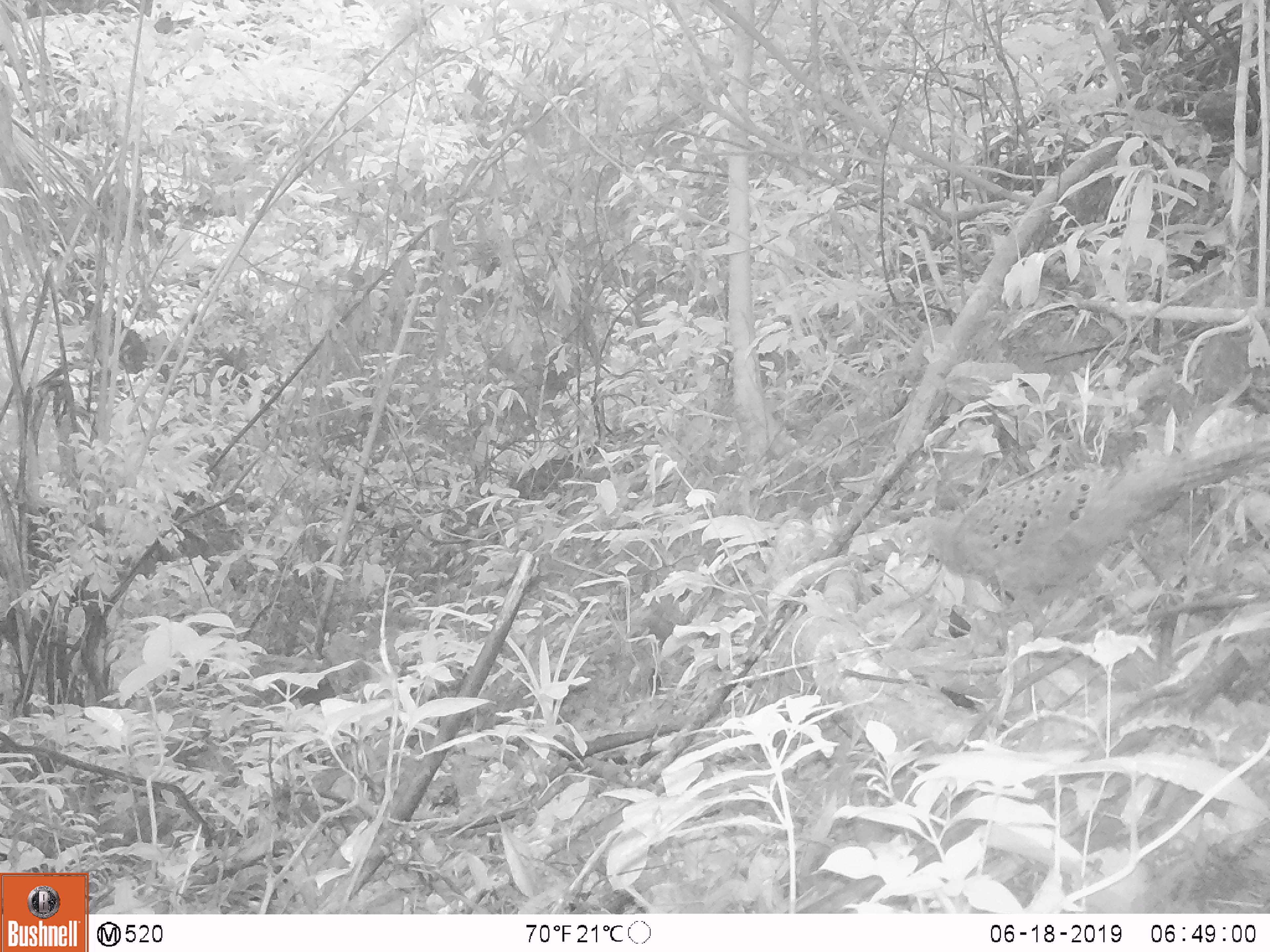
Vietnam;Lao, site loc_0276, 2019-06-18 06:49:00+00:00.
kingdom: Animalia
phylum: Chordata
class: Aves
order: Galliformes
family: Phasianidae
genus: Polyplectron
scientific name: Polyplectron bicalcaratum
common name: gray peacock-pheasant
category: grey peacock pheasant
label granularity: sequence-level